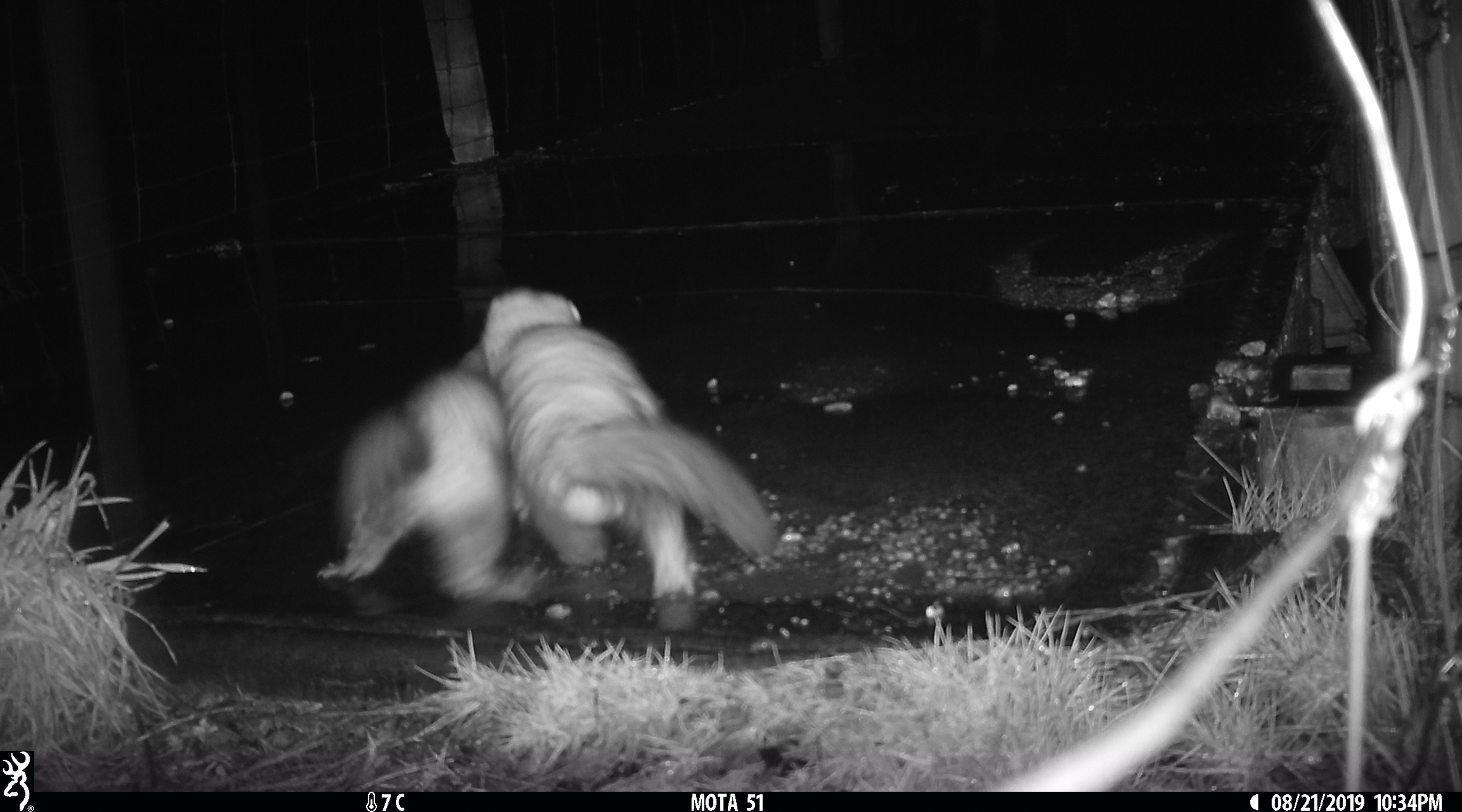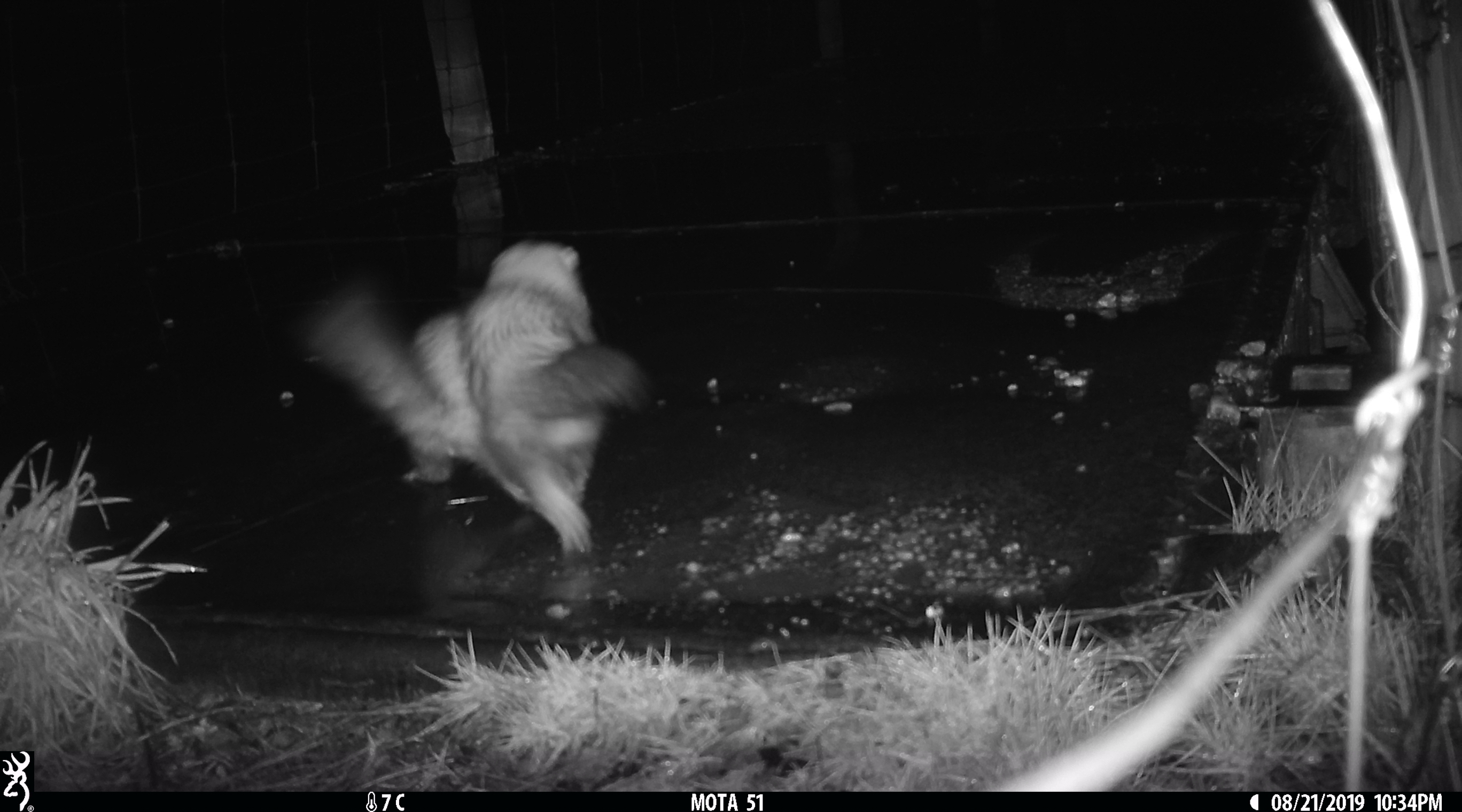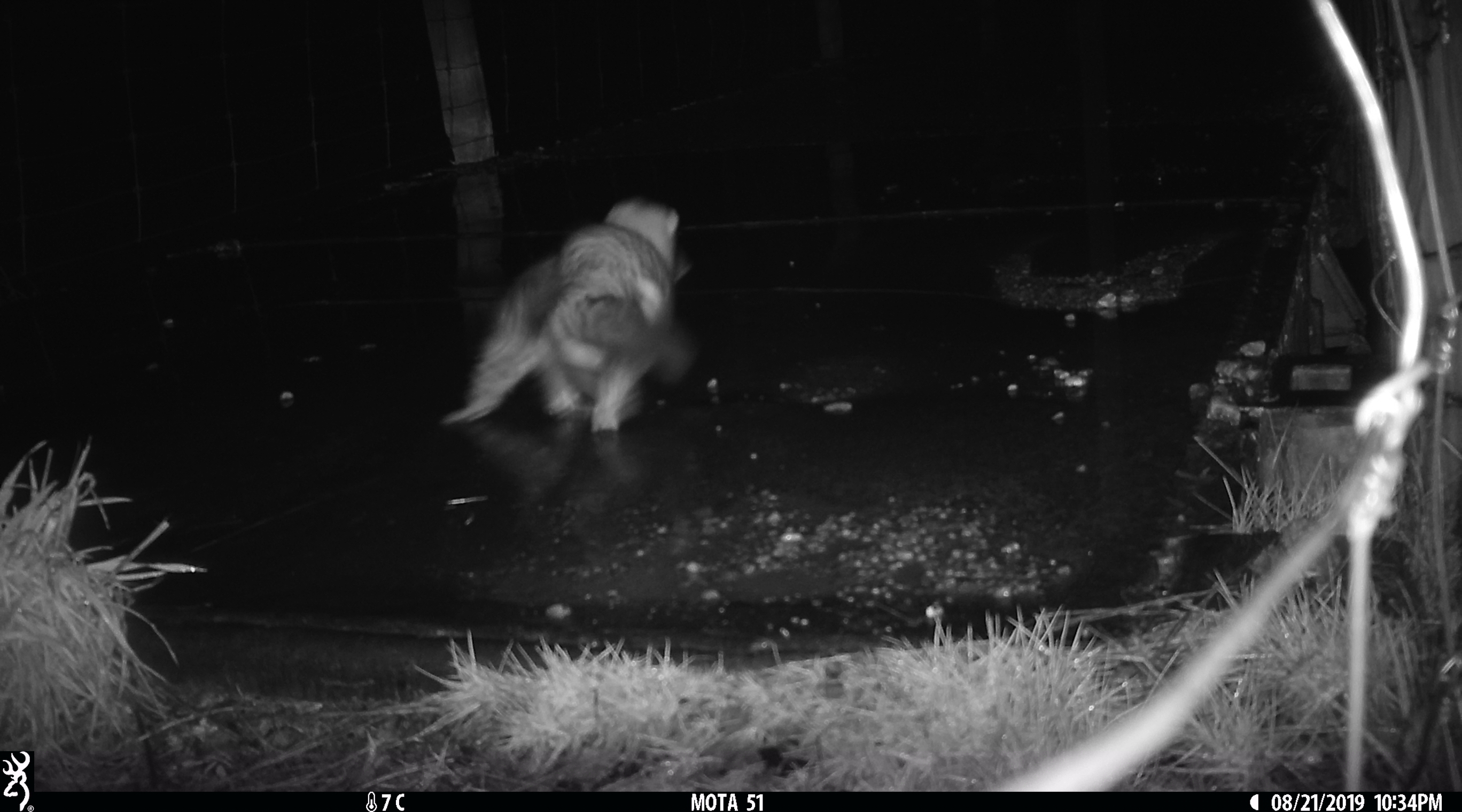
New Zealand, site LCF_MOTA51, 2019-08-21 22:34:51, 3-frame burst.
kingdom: Animalia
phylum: Chordata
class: Mammalia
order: Carnivora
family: Mustelidae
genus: Mustela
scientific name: Mustela furo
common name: ferret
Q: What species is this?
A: Ferret (Mustela furo).